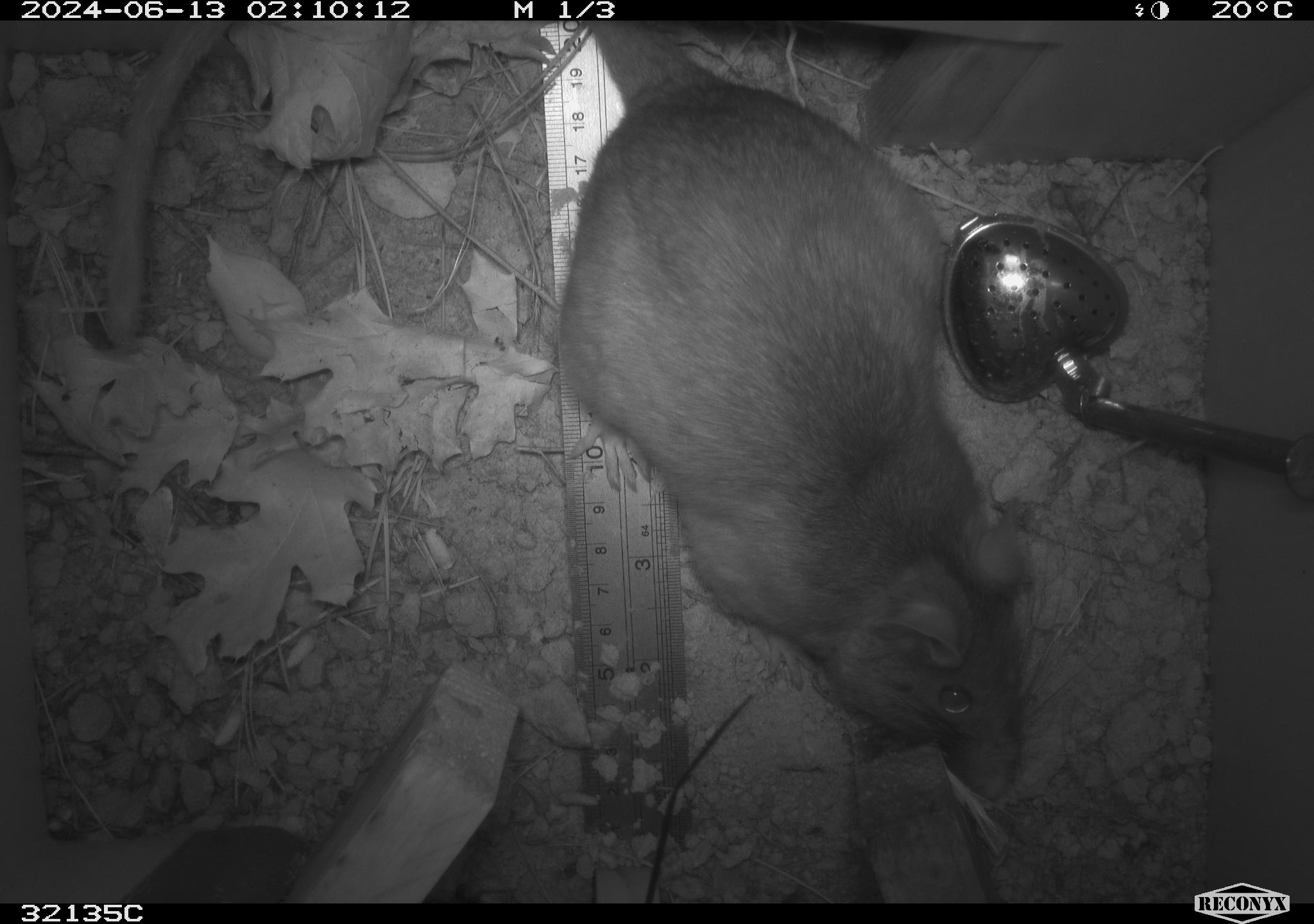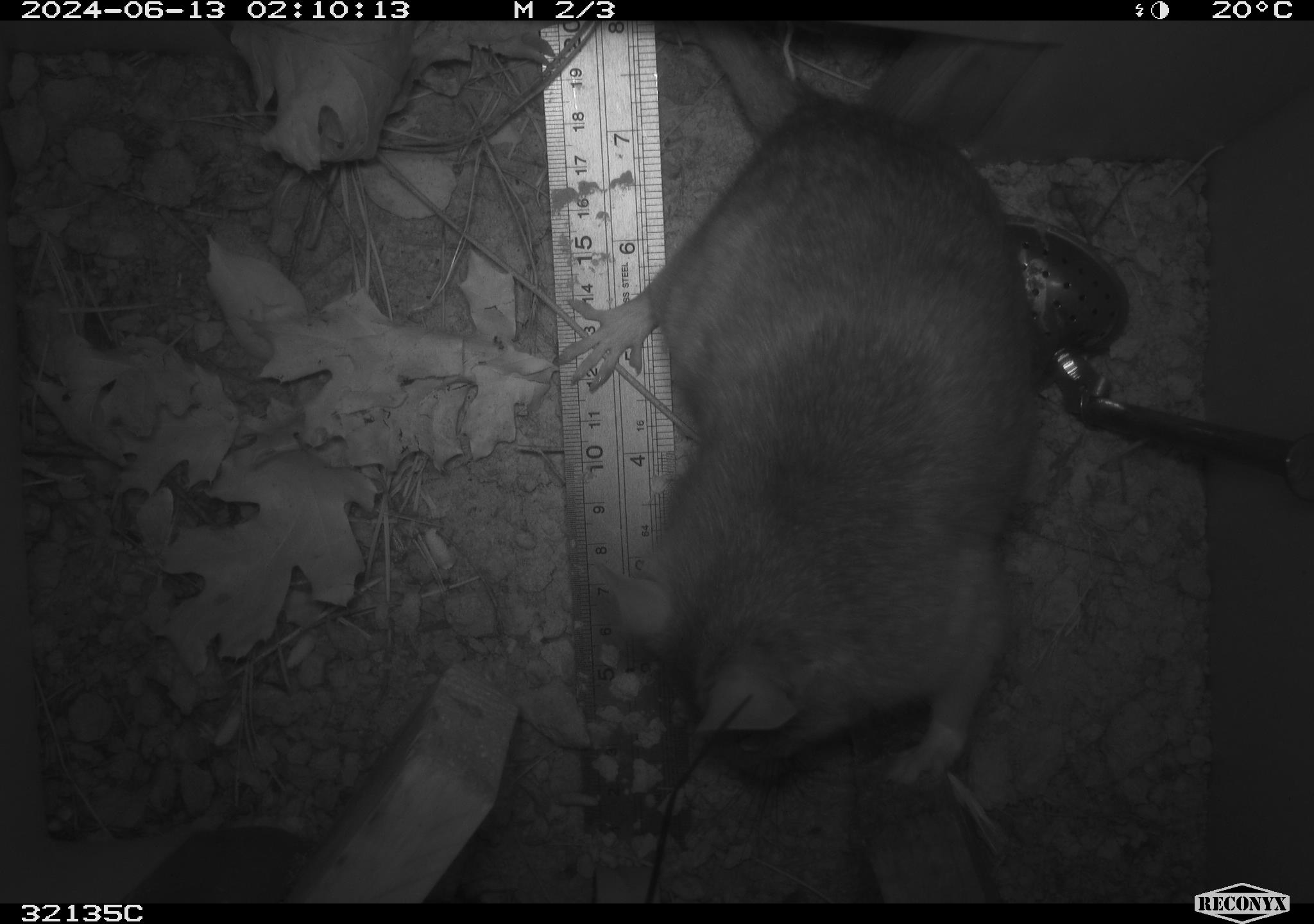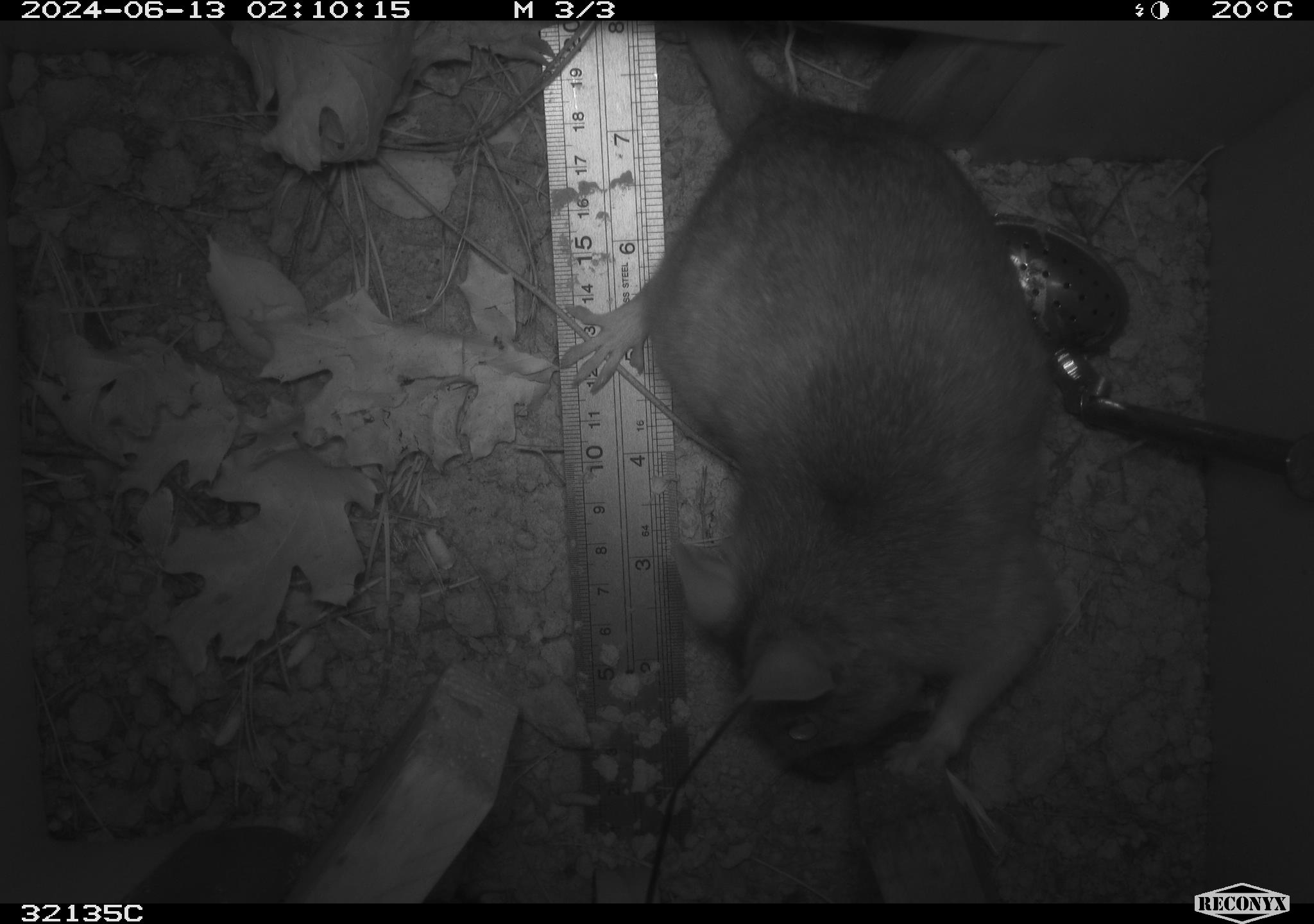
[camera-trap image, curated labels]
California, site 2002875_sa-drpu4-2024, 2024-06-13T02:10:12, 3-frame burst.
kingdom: Animalia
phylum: Chordata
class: Mammalia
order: Rodentia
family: Cricetidae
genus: Neotoma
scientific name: Neotoma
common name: pack rat or woodrat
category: neotoma species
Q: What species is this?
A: Neotoma species (pack rat or woodrat) (Neotoma).